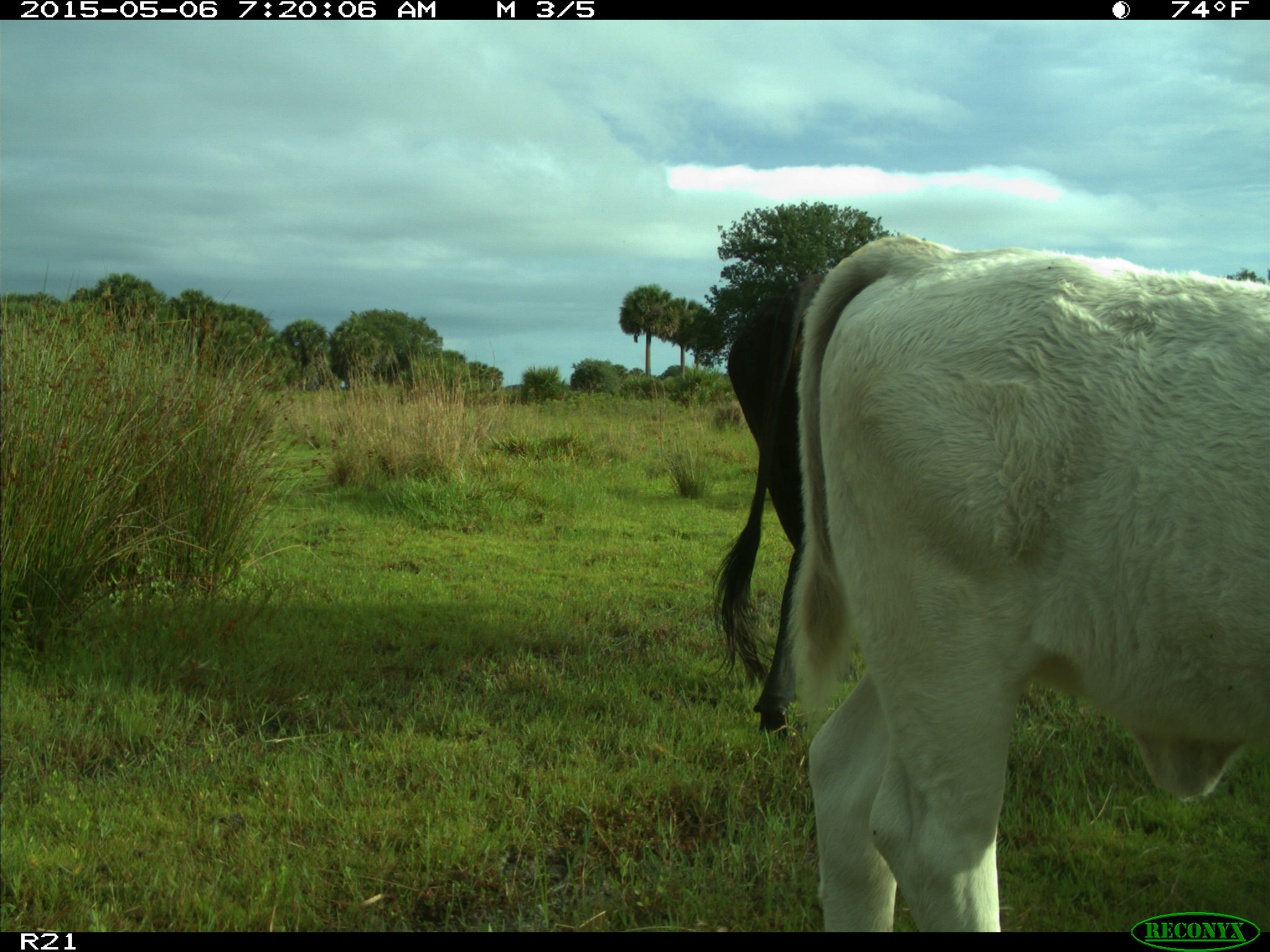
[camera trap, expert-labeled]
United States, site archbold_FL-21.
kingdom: Animalia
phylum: Chordata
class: Mammalia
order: Artiodactyla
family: Bovidae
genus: Bos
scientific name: Bos taurus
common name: domestic cow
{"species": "Bos taurus (domestic cow)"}